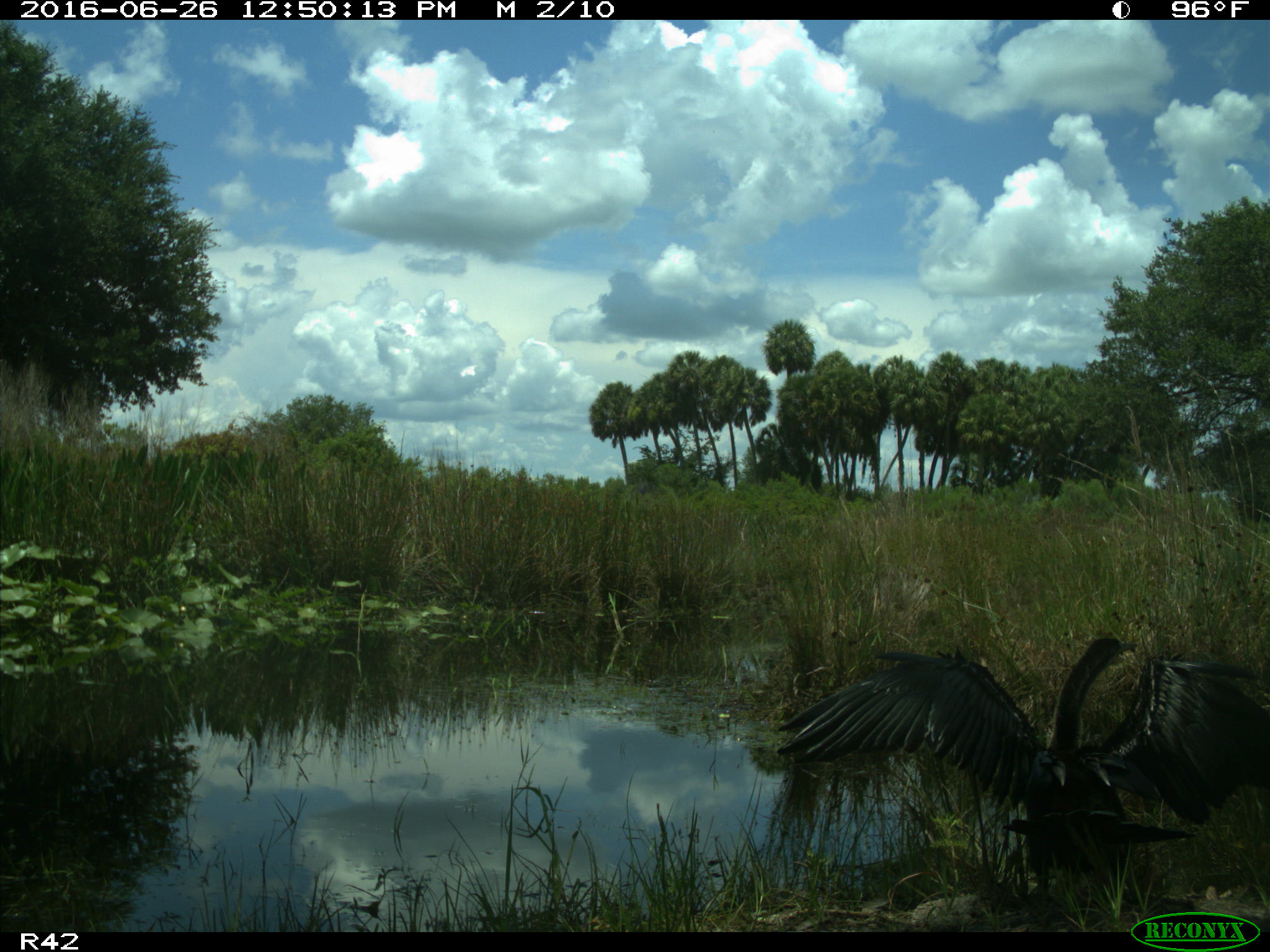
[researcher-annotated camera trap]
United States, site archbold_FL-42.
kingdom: Animalia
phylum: Chordata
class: Aves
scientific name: Aves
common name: birds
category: unidentified bird